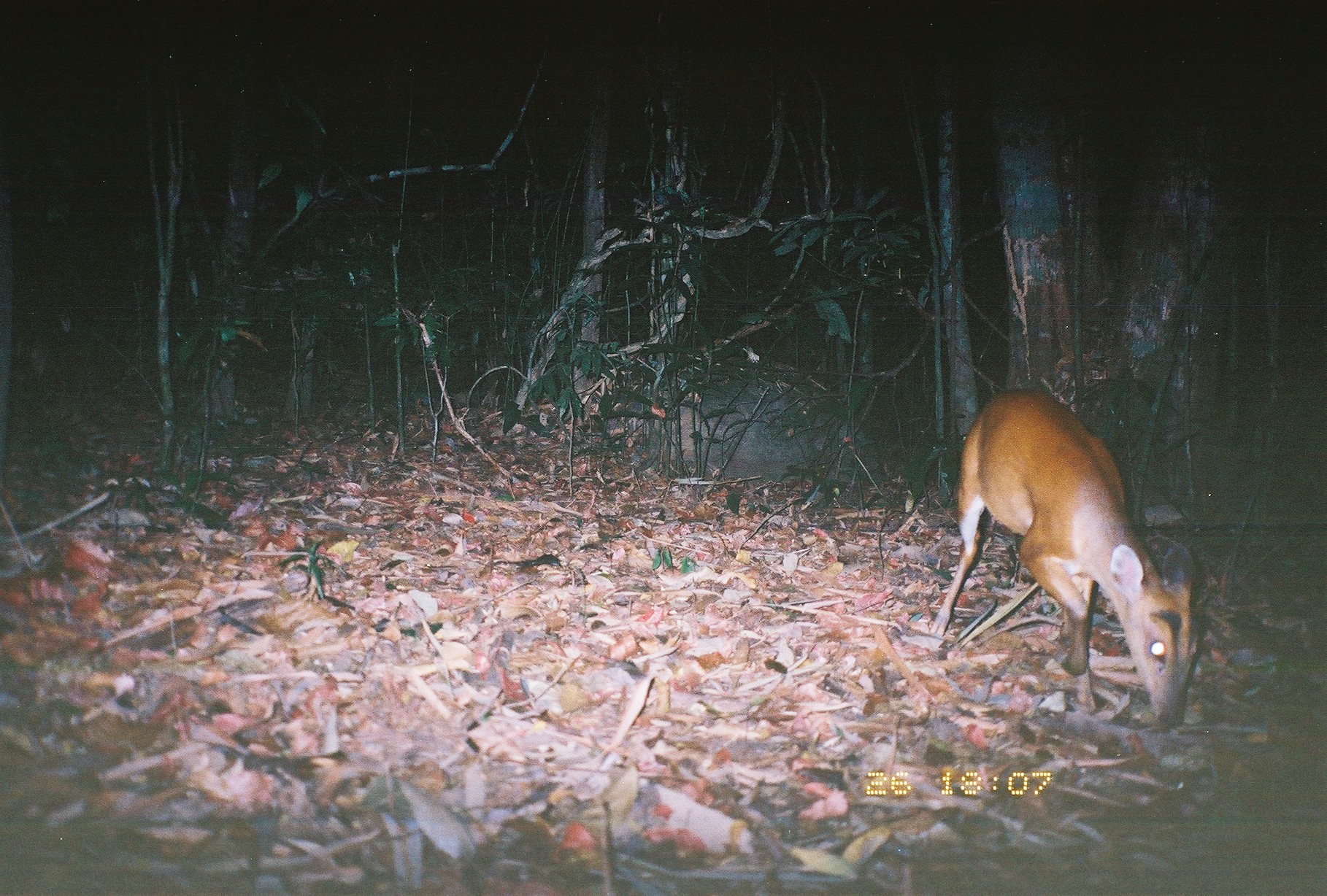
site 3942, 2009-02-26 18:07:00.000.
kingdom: Animalia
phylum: Chordata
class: Mammalia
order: Artiodactyla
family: Cervidae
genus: Muntiacus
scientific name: Muntiacus muntjak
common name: southern red muntjac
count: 1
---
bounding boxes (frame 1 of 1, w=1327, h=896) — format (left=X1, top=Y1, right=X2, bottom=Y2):
muntiacus muntjak: (left=930, top=388, right=1200, bottom=730)